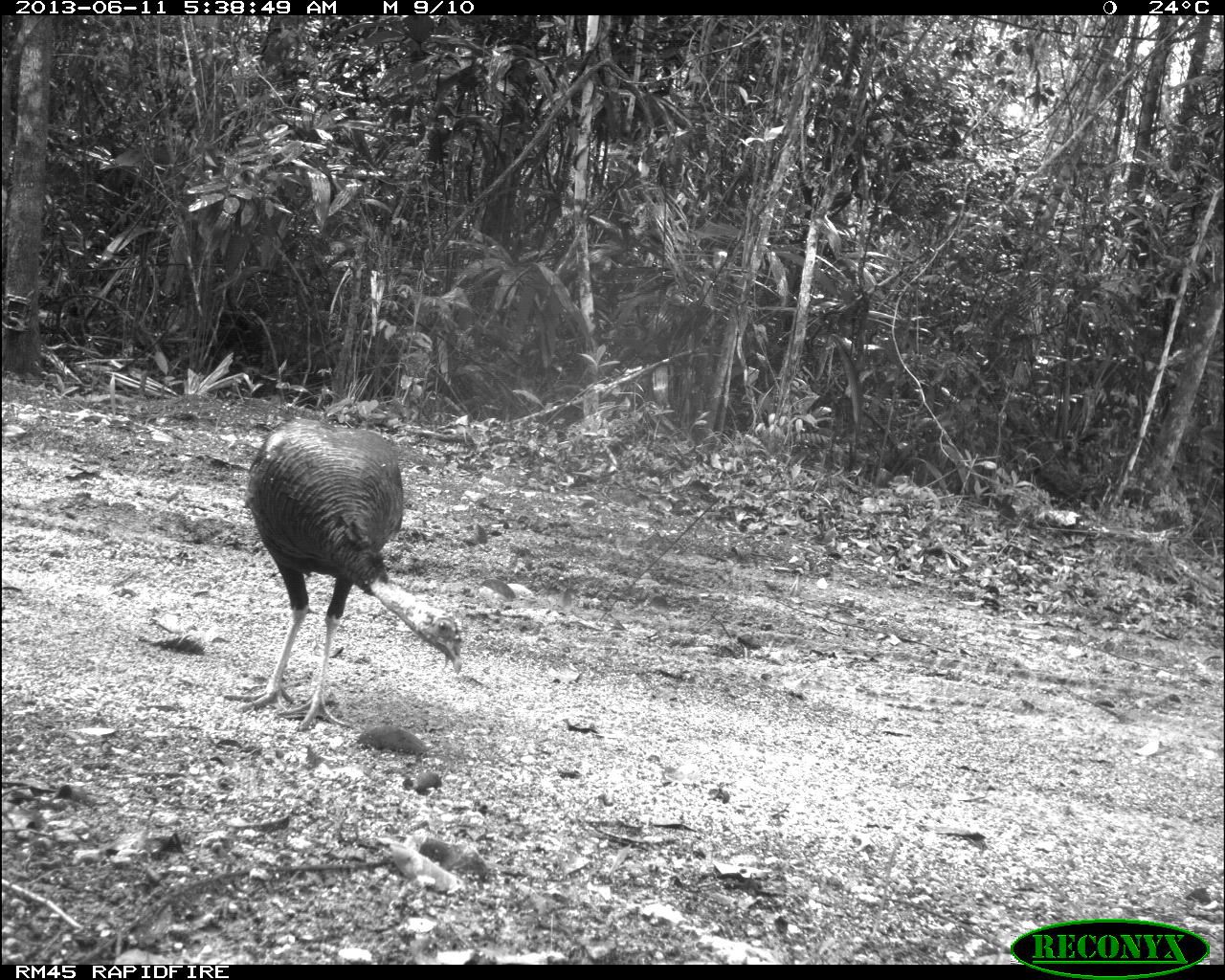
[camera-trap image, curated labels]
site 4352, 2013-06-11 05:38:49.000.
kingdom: Animalia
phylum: Chordata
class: Aves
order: Galliformes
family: Phasianidae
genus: Meleagris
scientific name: Meleagris ocellata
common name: ocellated turkey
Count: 3.